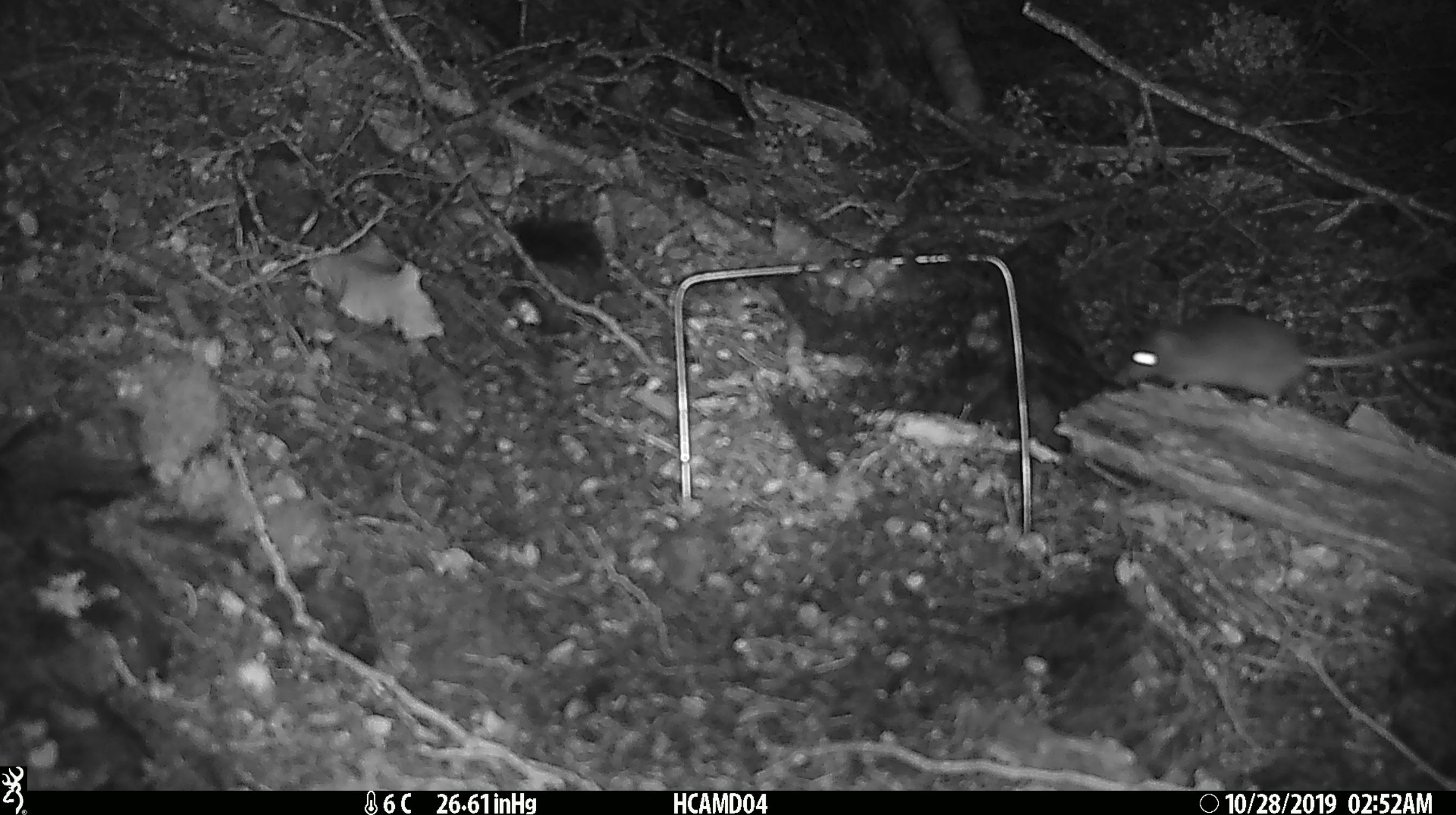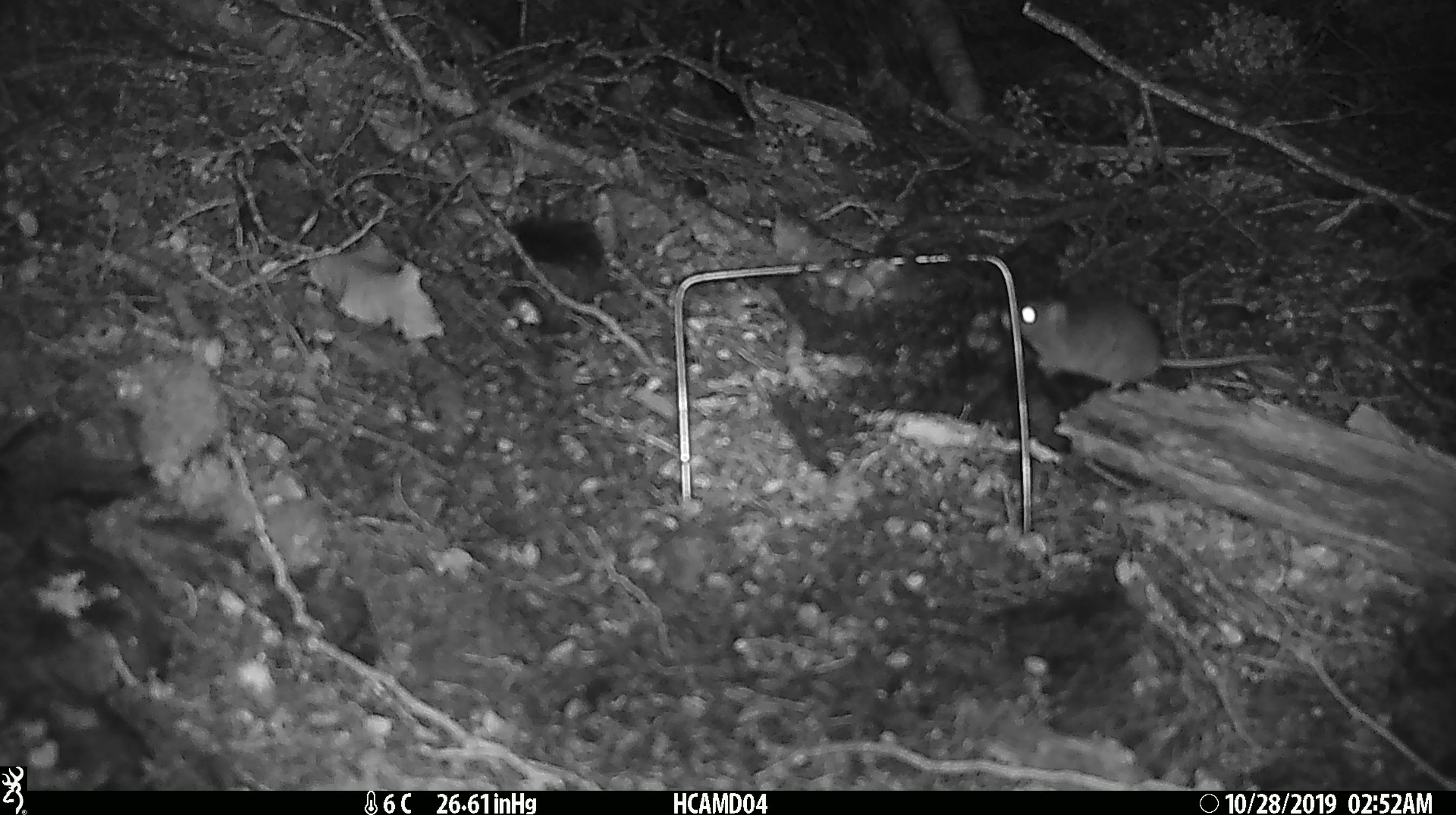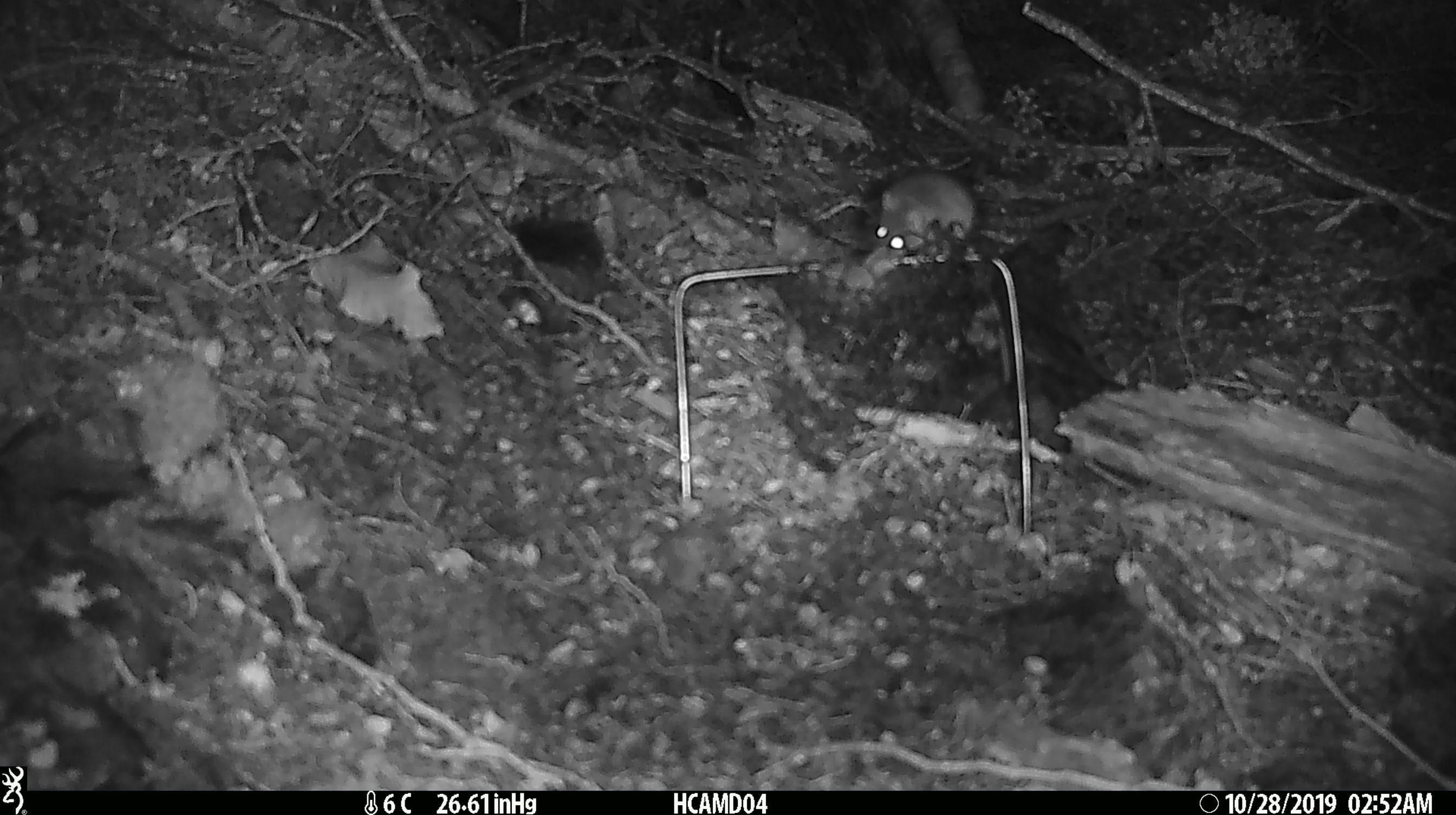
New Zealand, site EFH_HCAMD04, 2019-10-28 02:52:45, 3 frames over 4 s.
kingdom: Animalia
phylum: Chordata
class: Mammalia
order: Rodentia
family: Muridae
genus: Mus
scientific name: Mus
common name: mouse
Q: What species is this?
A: Mouse (Mus).